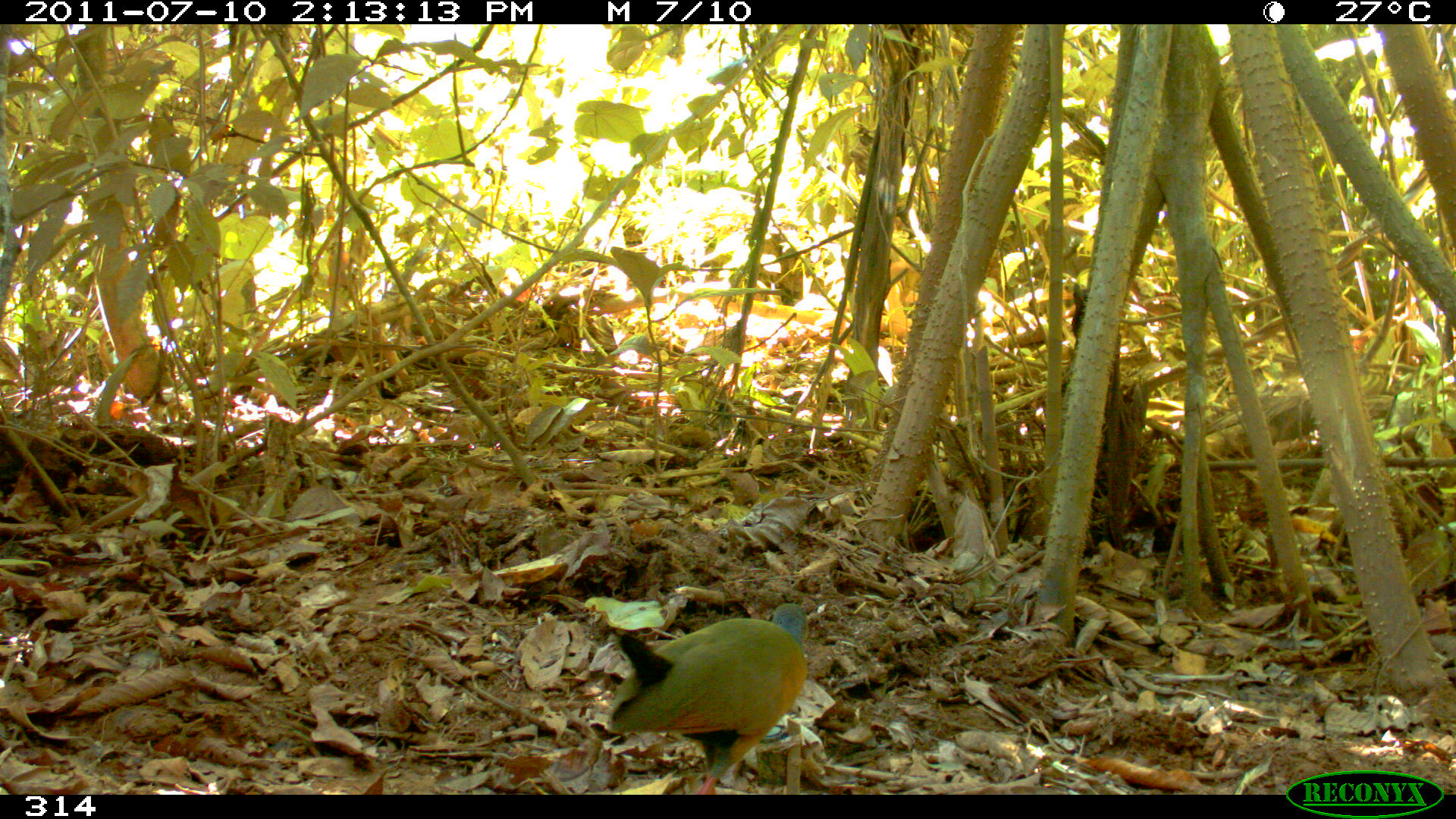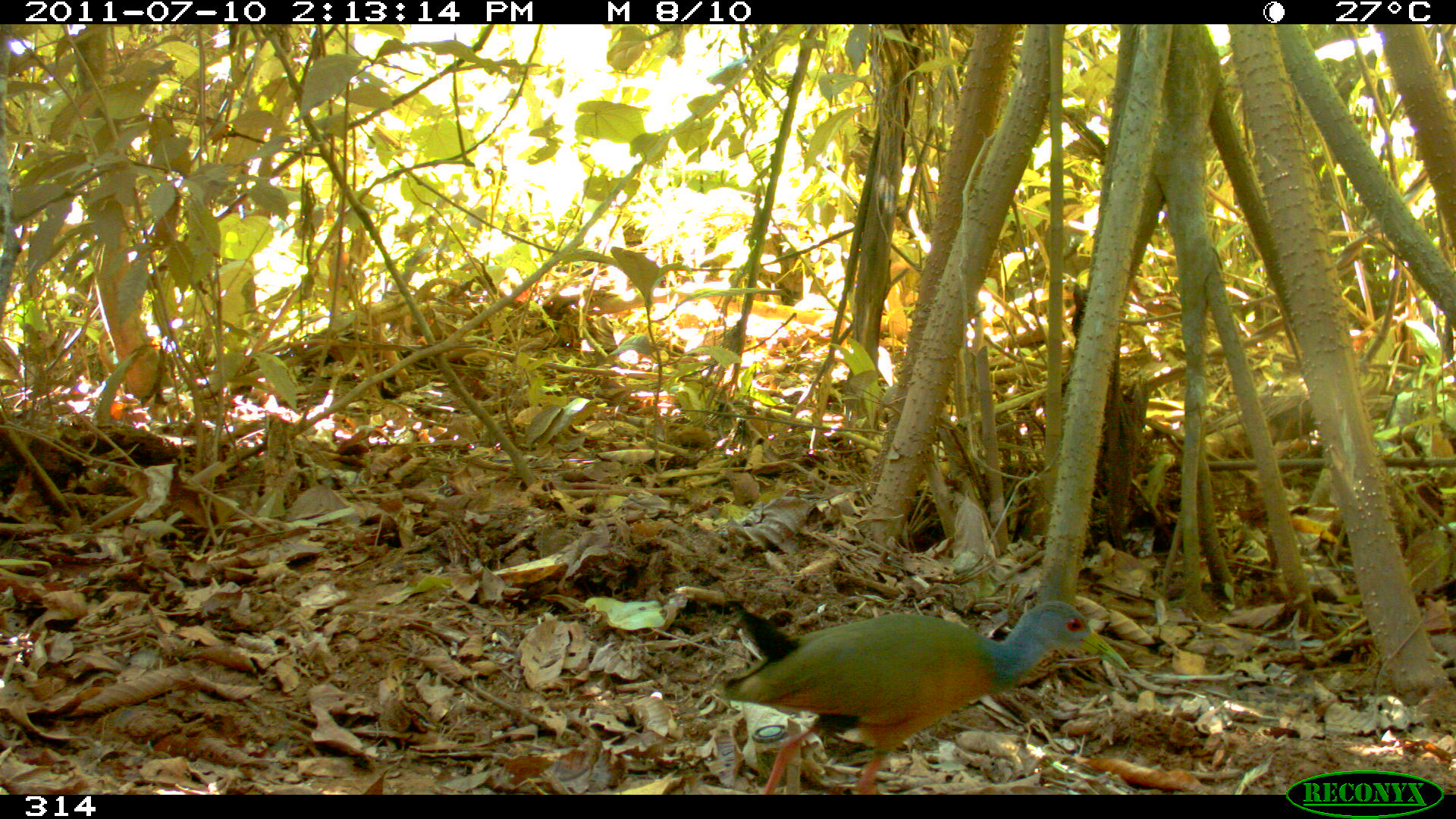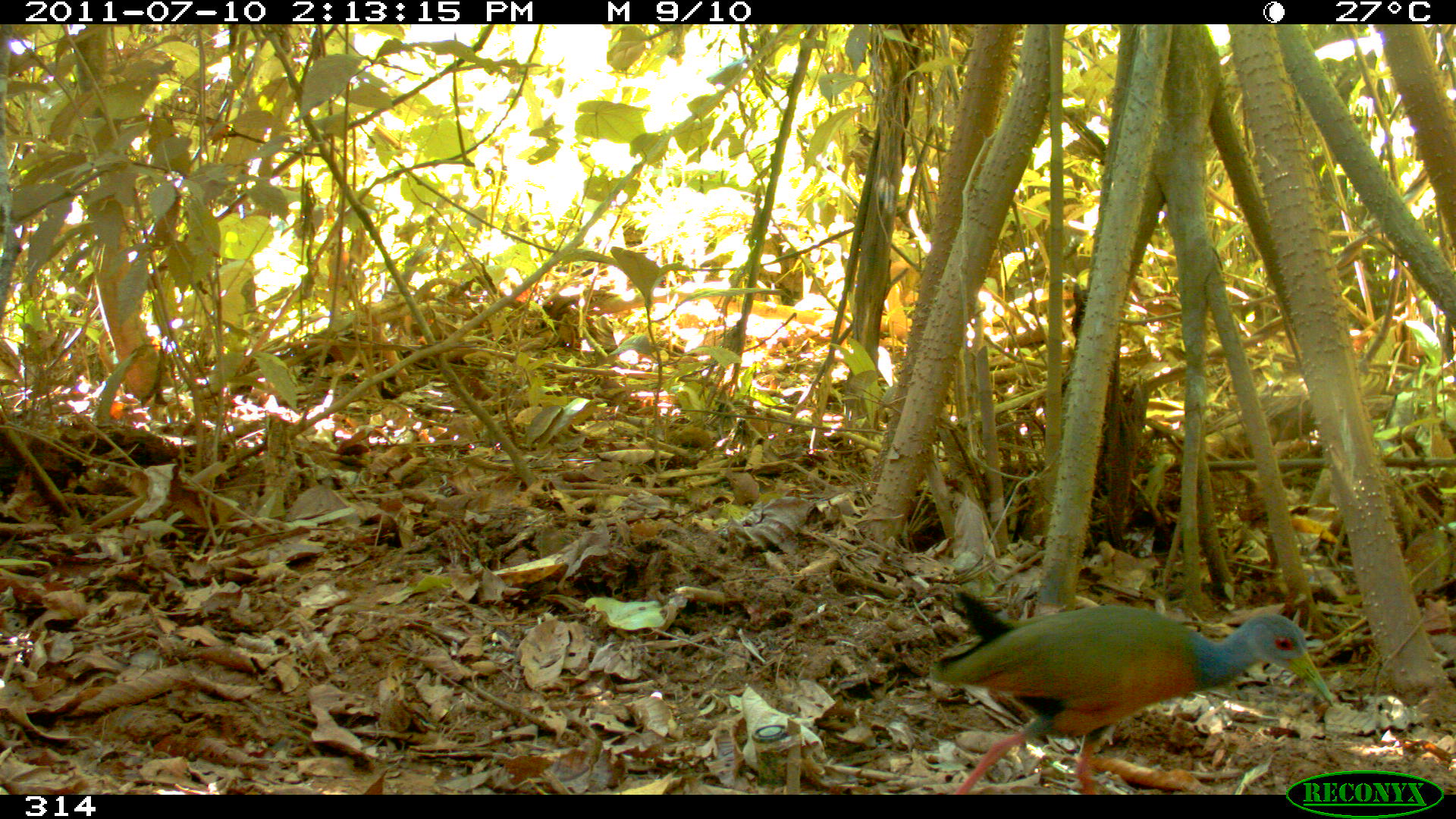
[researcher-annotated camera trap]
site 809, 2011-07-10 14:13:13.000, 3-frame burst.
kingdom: Animalia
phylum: Chordata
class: Aves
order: Gruiformes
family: Rallidae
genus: Aramides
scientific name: Aramides cajaneus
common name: gray-cowled wood-rail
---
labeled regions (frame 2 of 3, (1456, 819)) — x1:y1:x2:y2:
aramides cajaneus: 716:598:1131:794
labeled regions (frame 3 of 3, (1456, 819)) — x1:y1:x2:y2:
aramides cajaneus: 933:589:1334:794